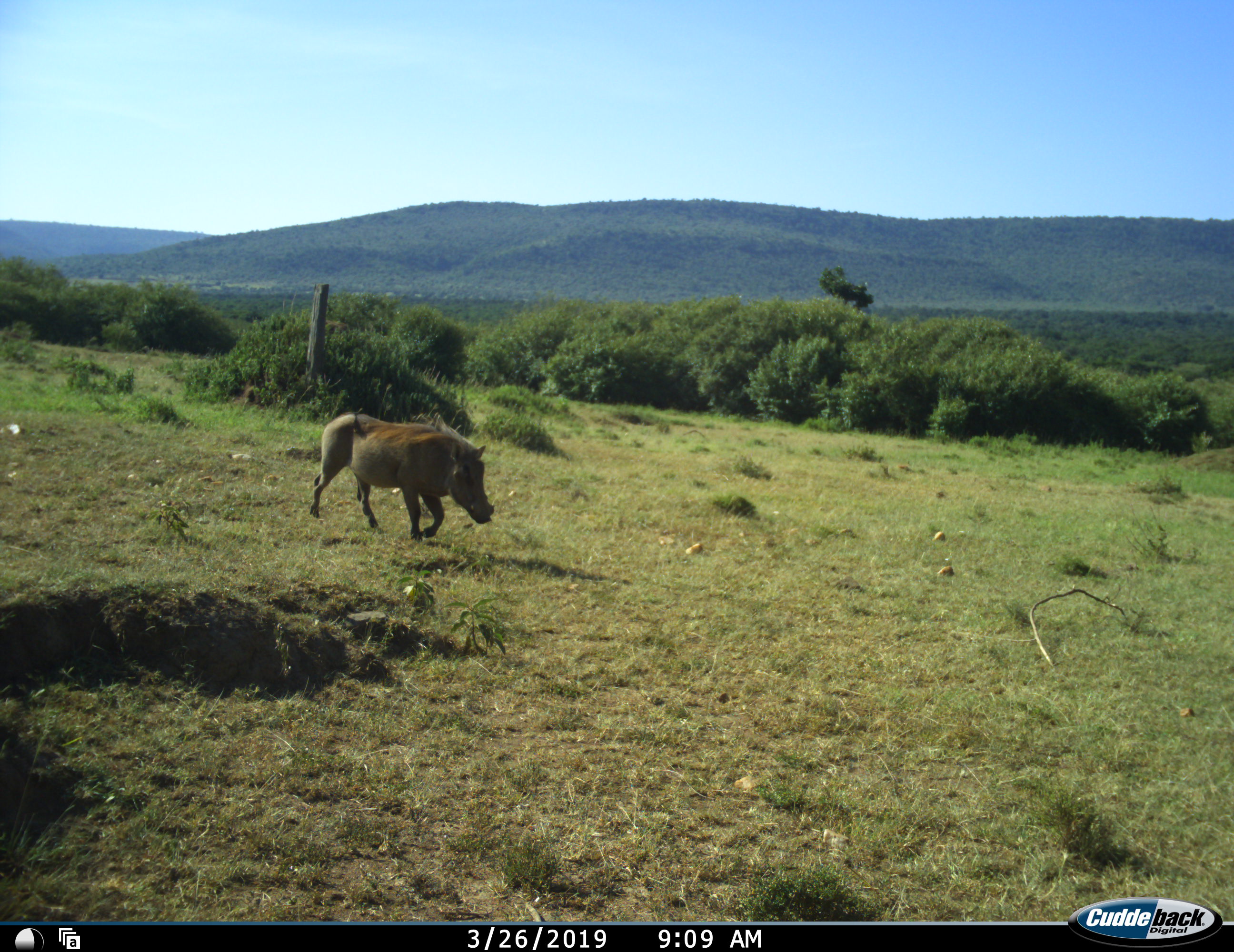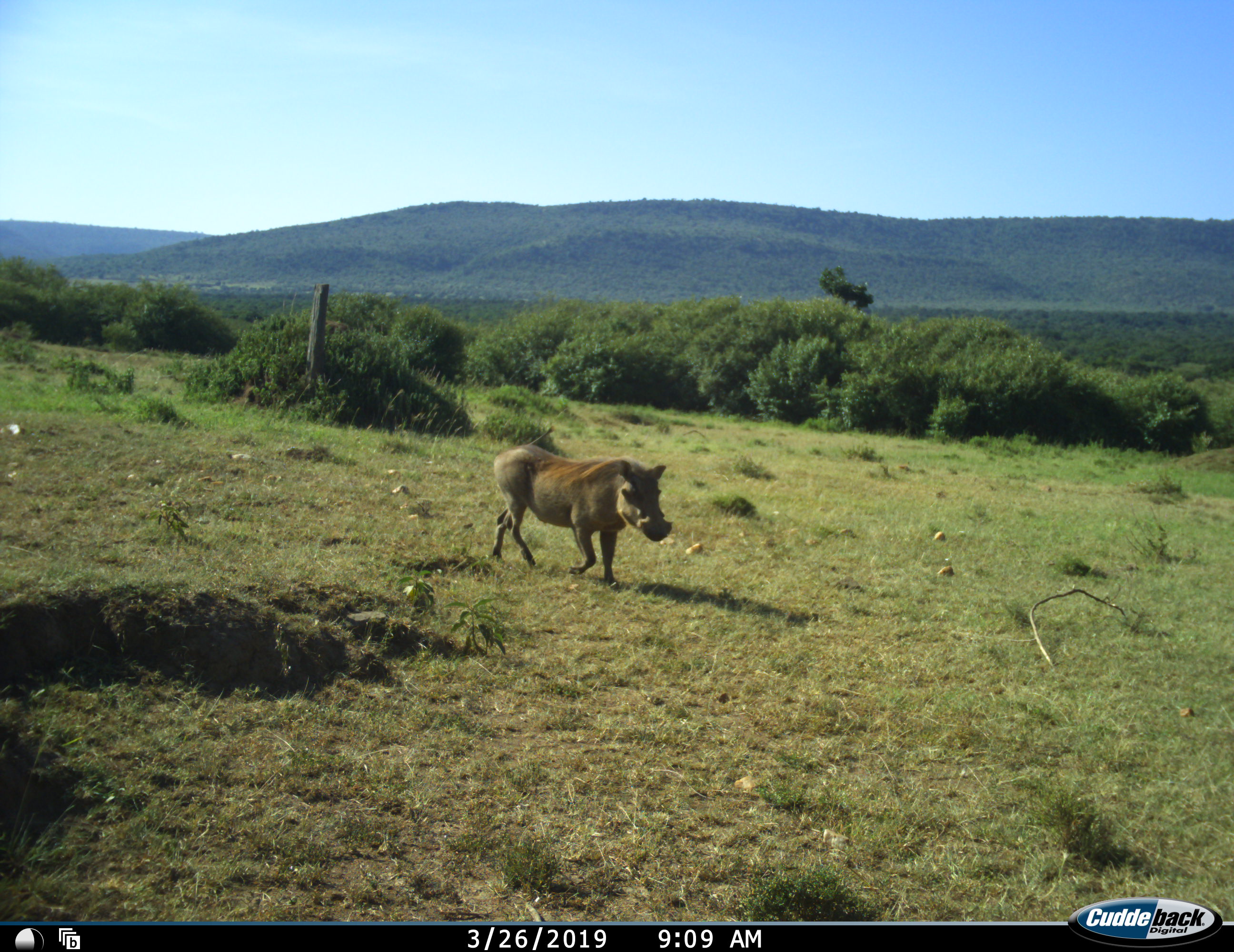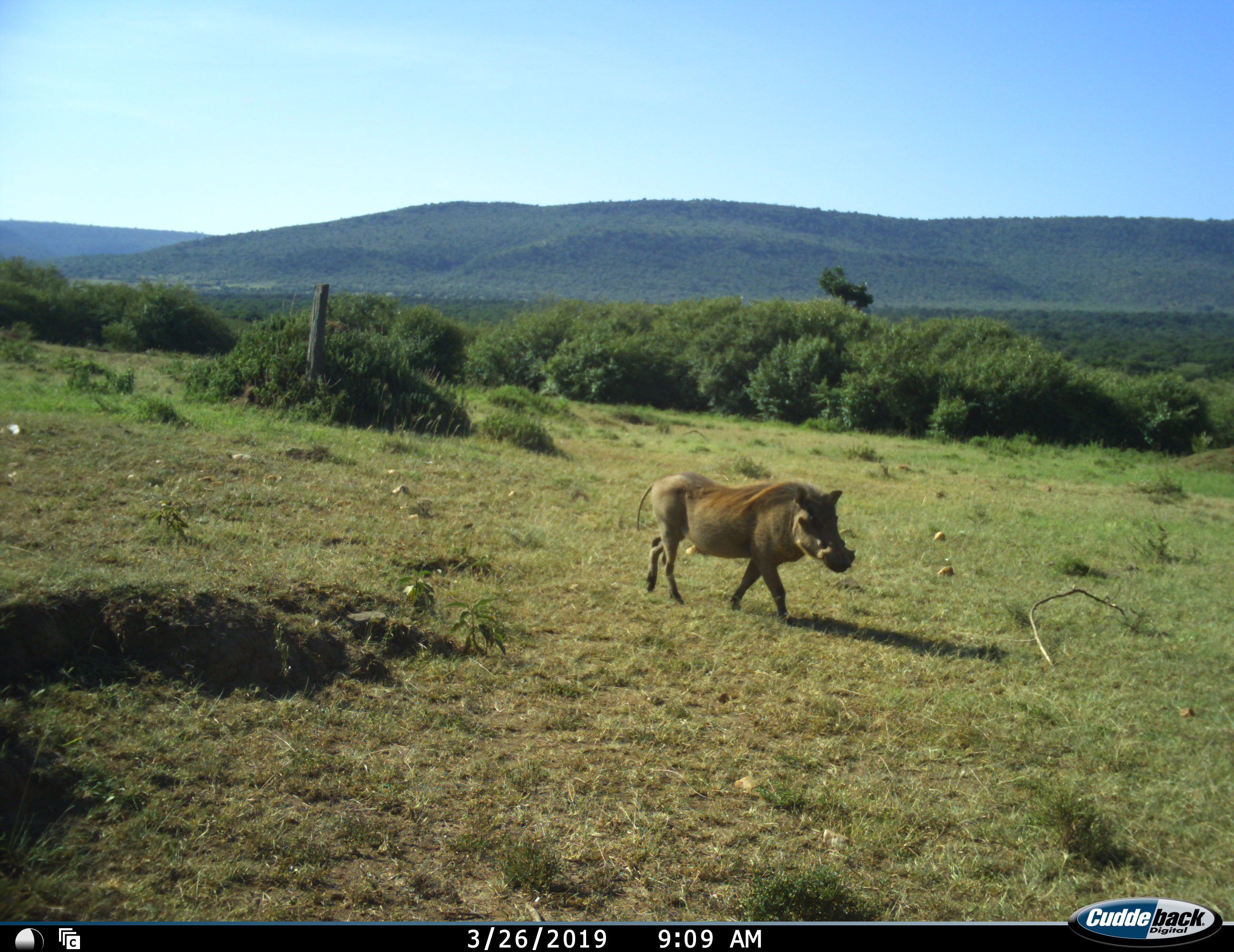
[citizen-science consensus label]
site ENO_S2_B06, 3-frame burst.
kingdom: Animalia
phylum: Chordata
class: Mammalia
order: Artiodactyla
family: Suidae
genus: Phacochoerus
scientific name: Phacochoerus africanus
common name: warthog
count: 1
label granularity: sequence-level